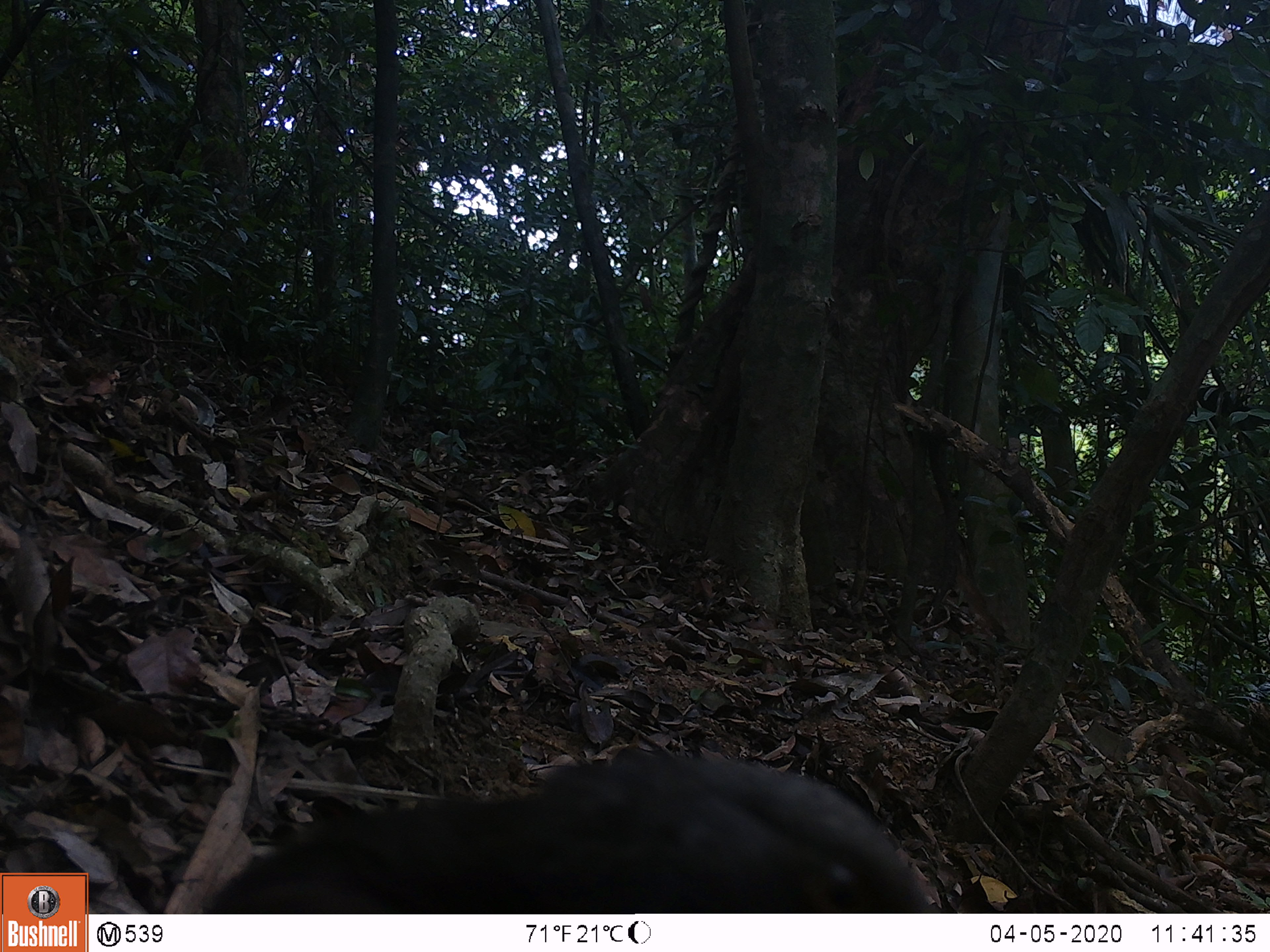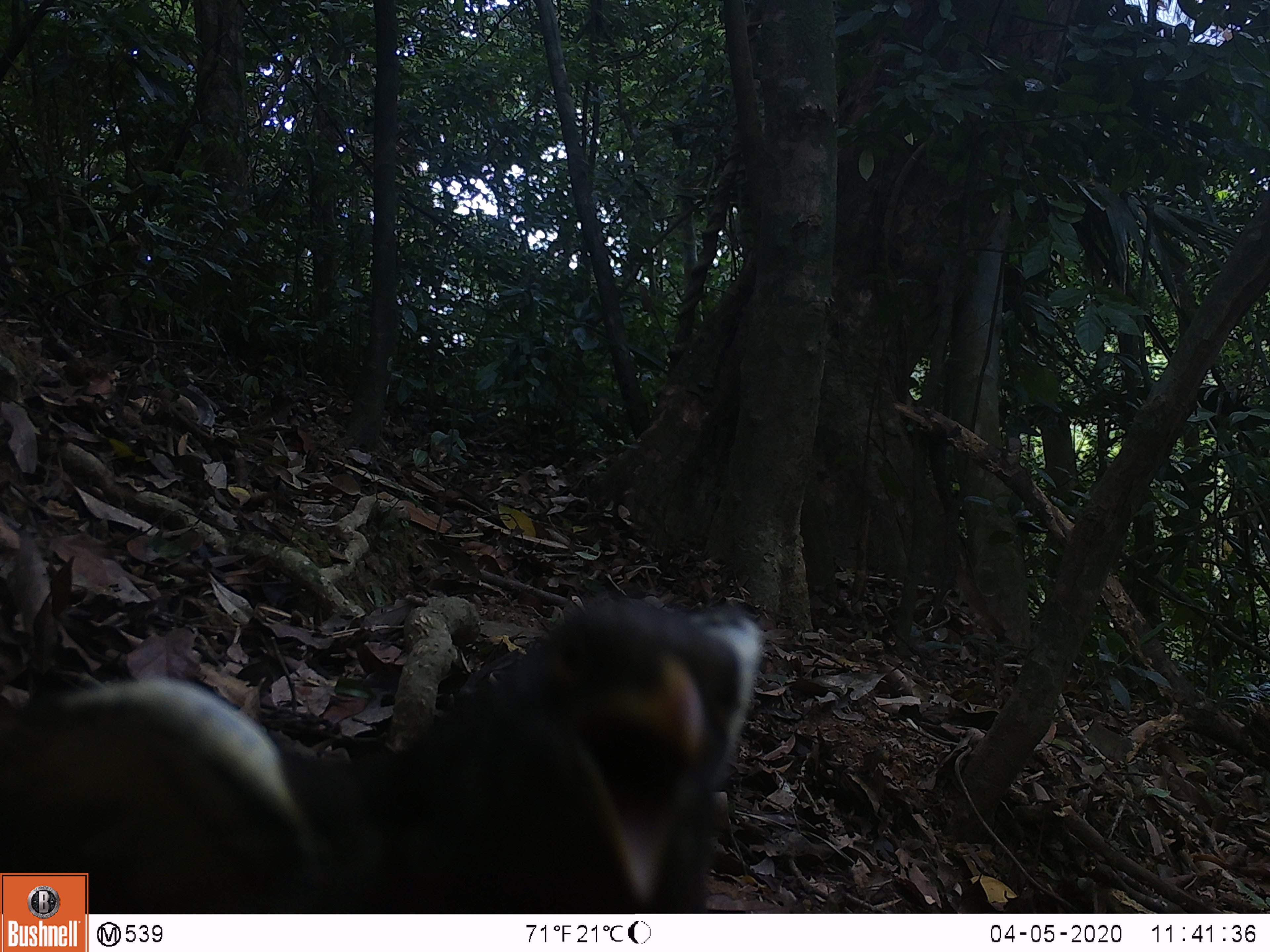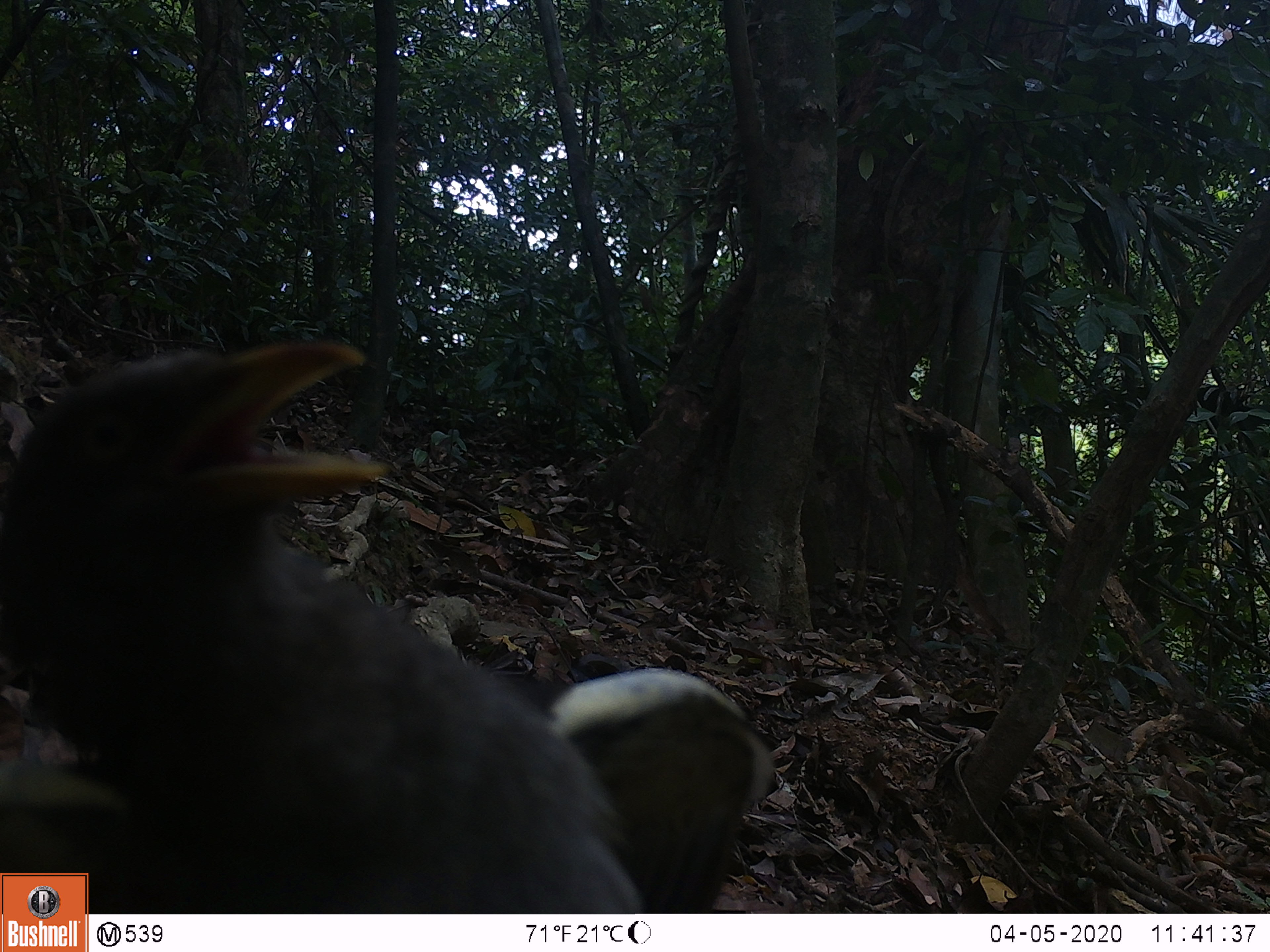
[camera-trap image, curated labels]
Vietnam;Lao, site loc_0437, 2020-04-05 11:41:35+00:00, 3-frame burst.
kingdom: Animalia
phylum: Chordata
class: Aves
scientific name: Aves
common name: bird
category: unidentified bird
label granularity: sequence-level